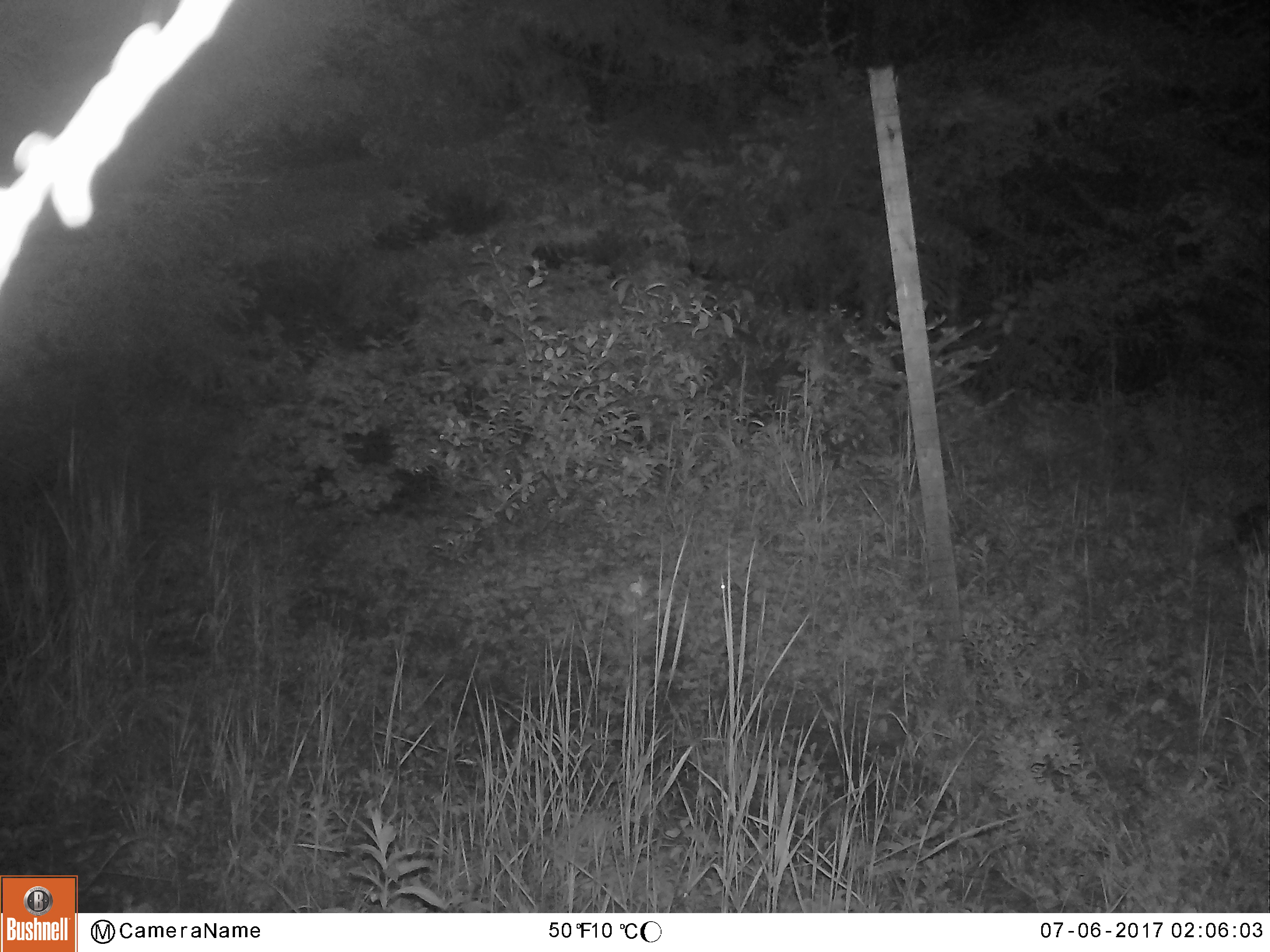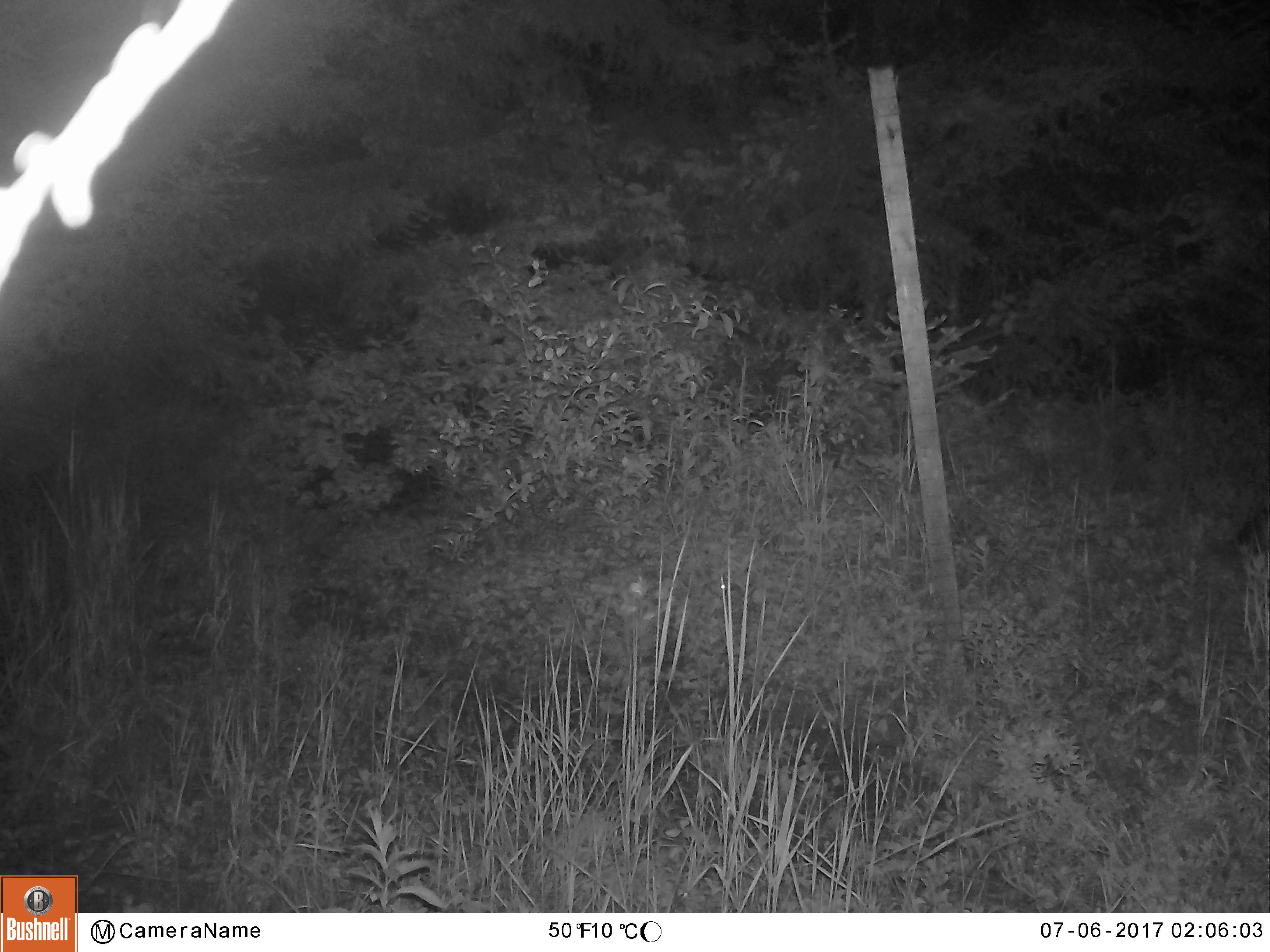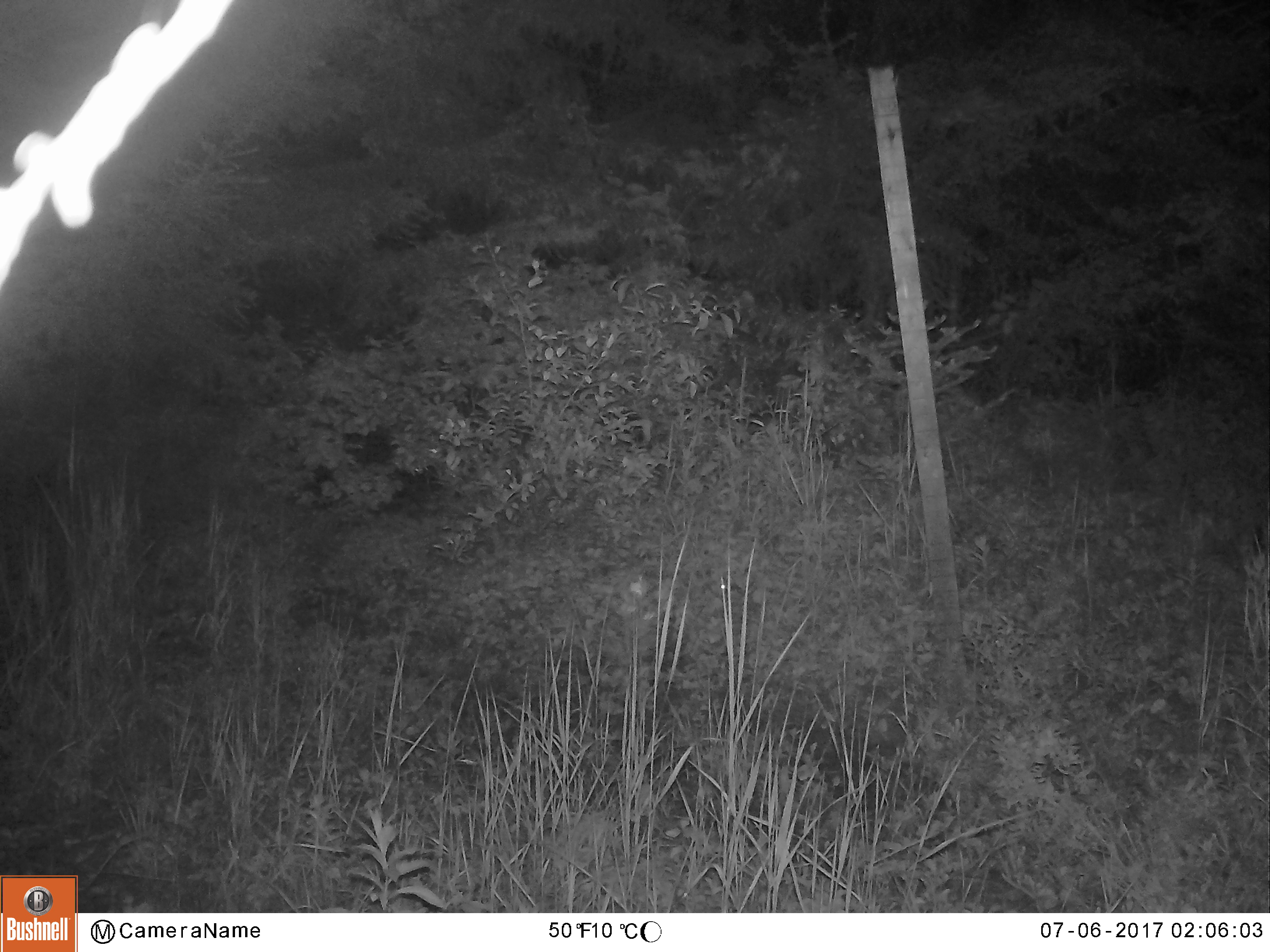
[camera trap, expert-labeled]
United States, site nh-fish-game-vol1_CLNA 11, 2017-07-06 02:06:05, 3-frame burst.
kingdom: Animalia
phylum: Chordata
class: Mammalia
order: Lagomorpha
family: Leporidae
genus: Lepus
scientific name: Lepus americanus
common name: snowshoe hare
Snowshoe hare (Lepus americanus).